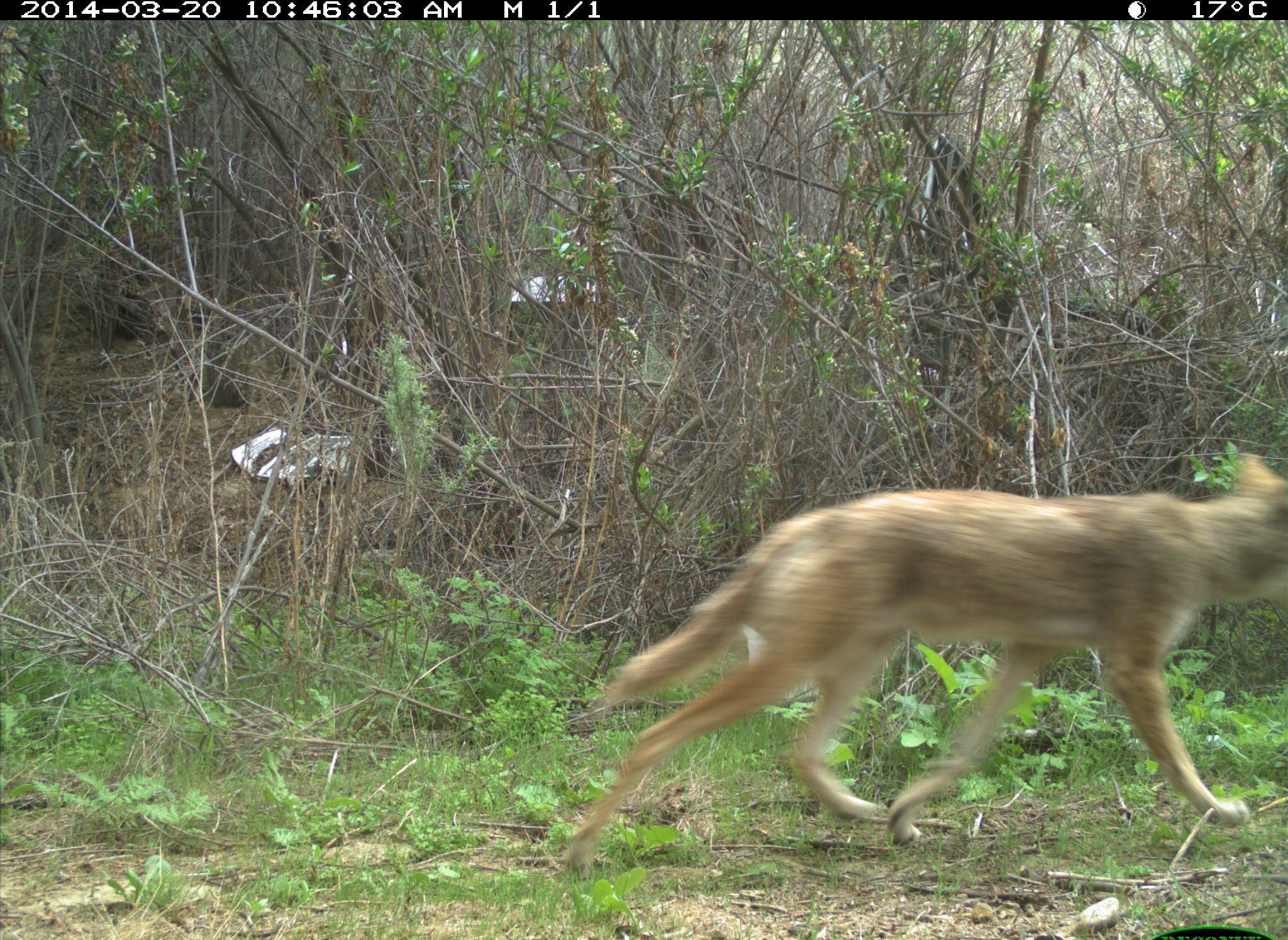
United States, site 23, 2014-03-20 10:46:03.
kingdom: Animalia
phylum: Chordata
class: Mammalia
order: Carnivora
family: Canidae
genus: Canis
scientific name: Canis latrans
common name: coyote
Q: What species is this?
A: Coyote (Canis latrans).